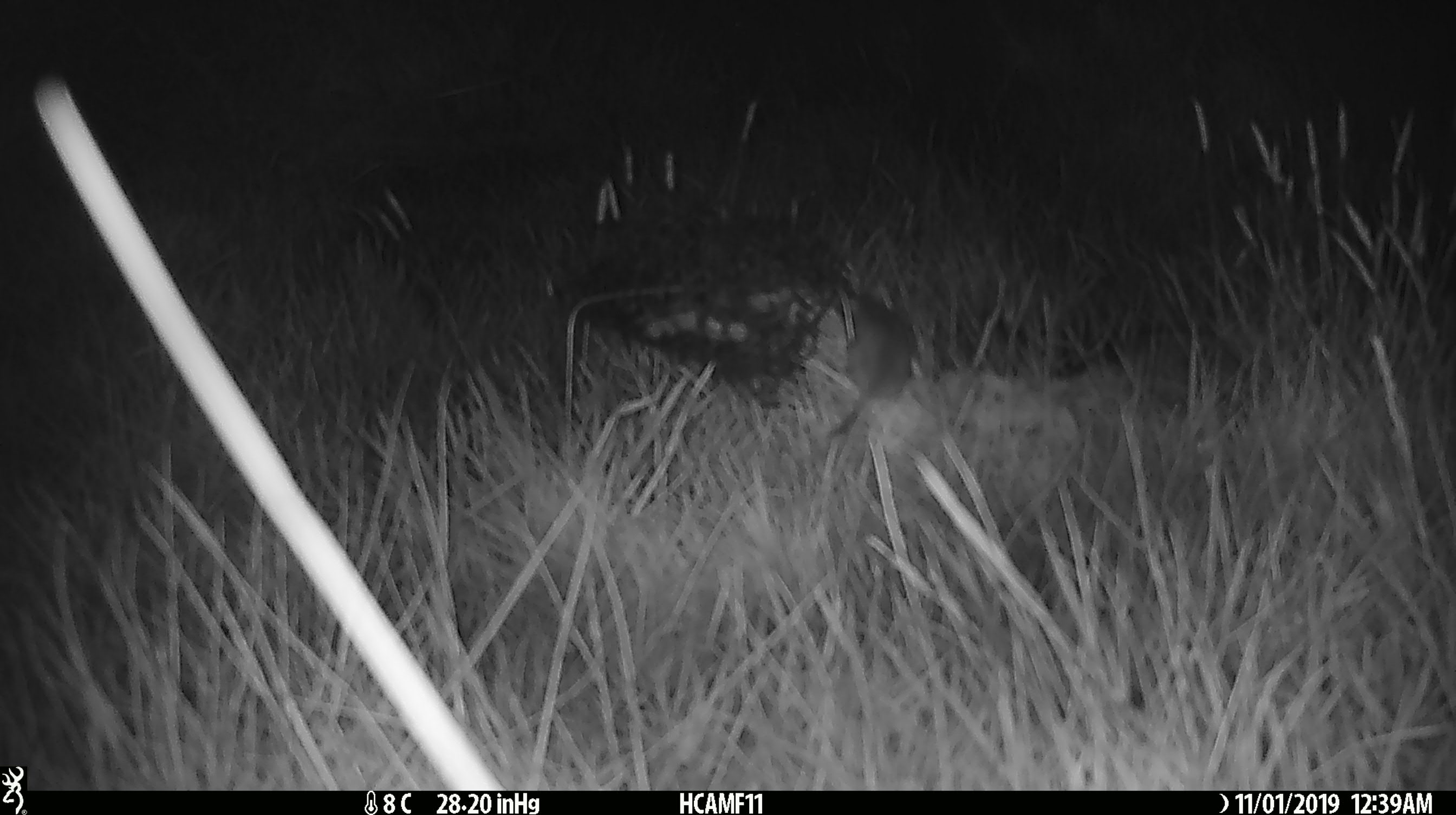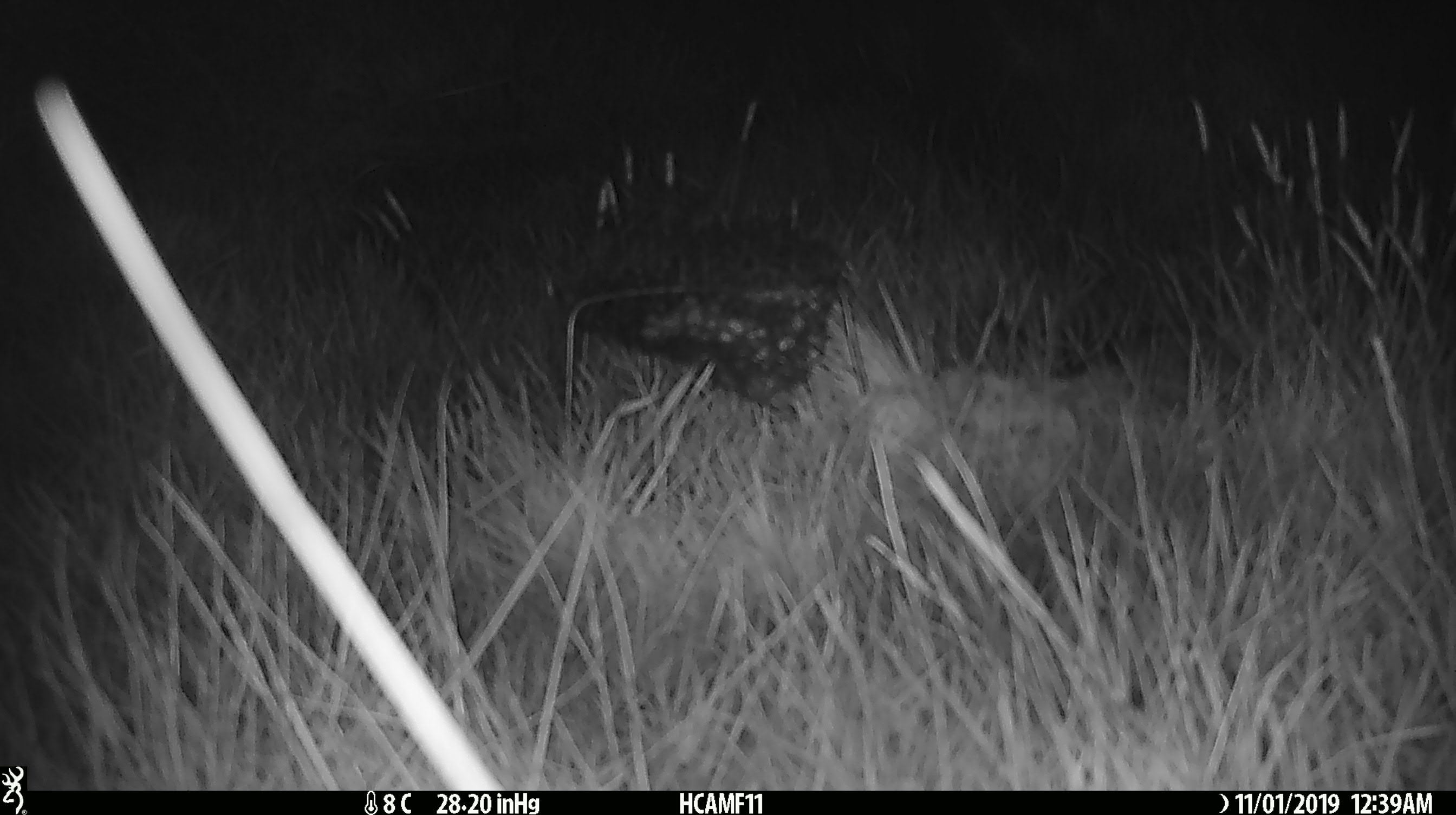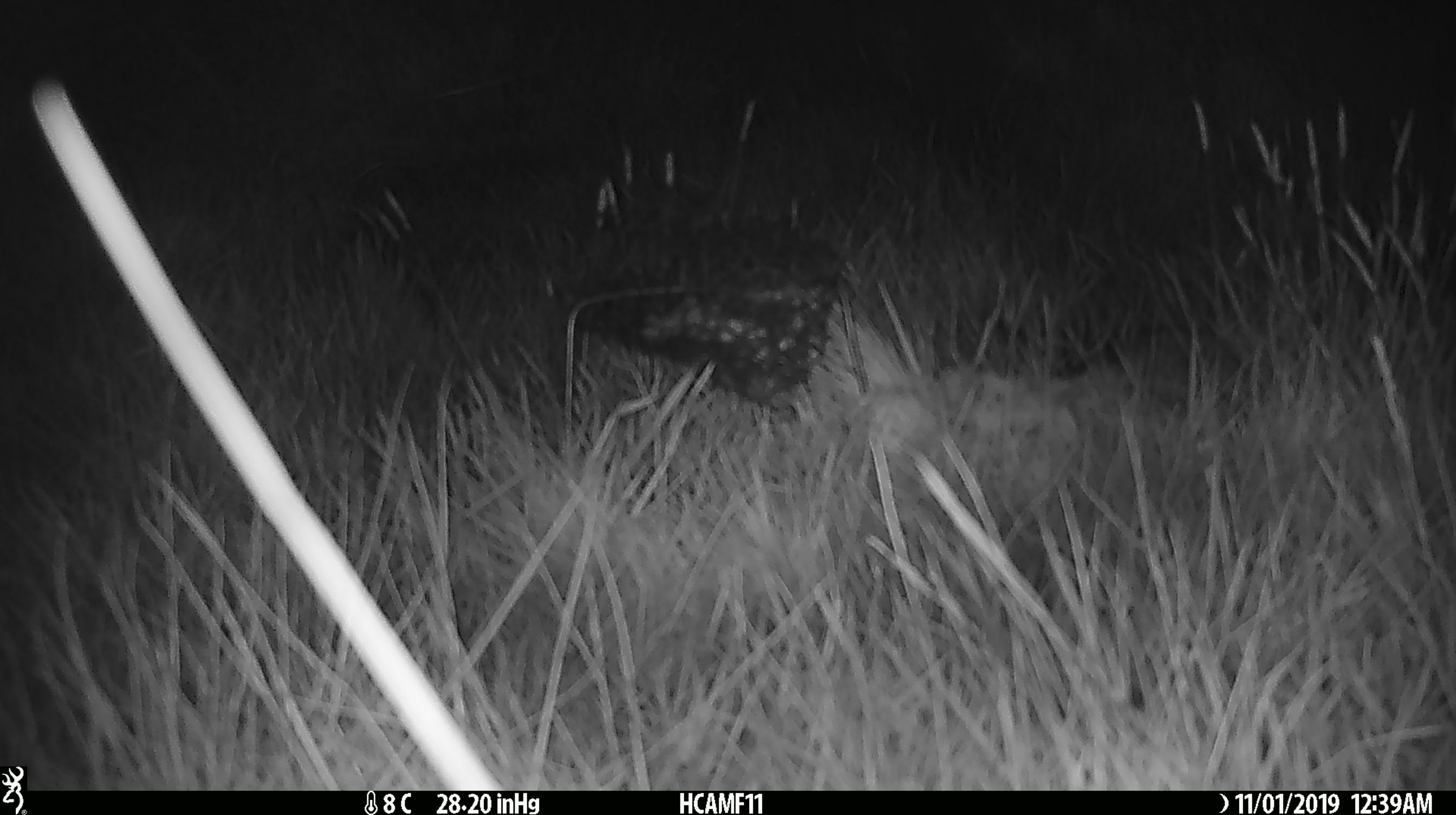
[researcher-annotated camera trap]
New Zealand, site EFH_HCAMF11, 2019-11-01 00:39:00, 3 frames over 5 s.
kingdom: Animalia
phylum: Chordata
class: Mammalia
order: Rodentia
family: Muridae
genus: Mus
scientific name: Mus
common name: mouse